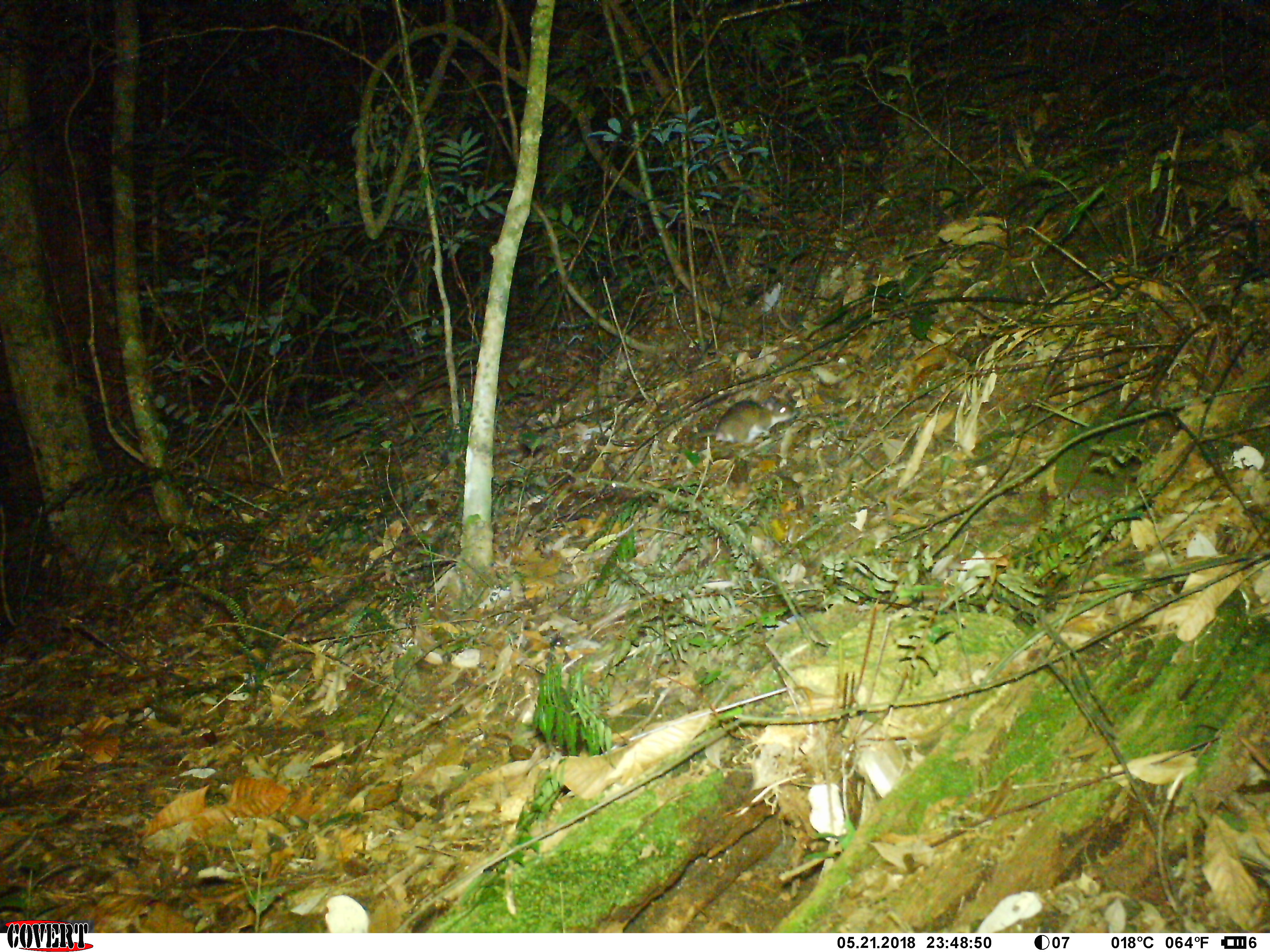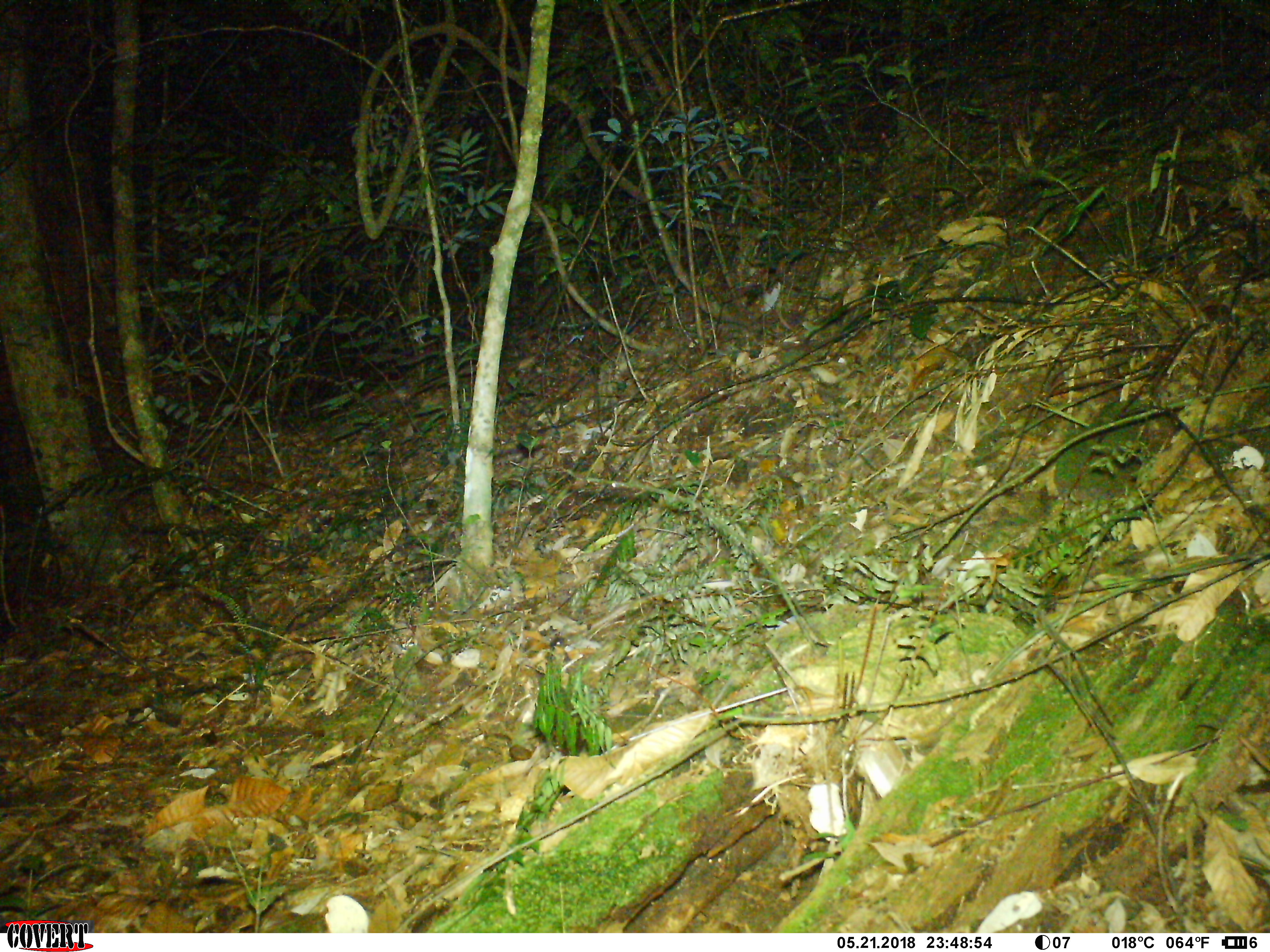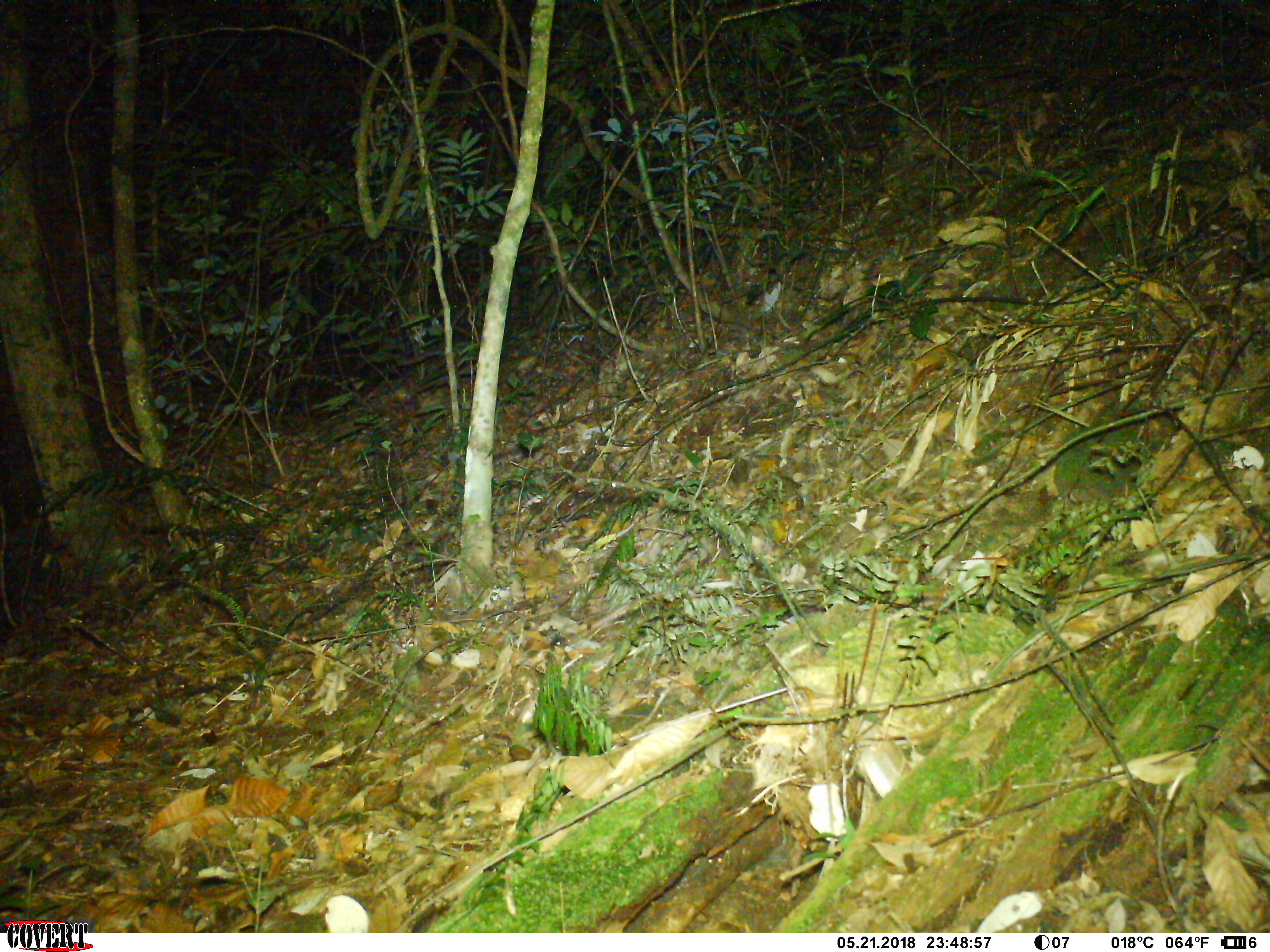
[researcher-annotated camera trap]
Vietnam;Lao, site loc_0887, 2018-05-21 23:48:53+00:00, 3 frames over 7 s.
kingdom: Animalia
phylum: Chordata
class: Mammalia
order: Rodentia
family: Muridae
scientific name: Muridae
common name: old-world mice and rats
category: unidentified murid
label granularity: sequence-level